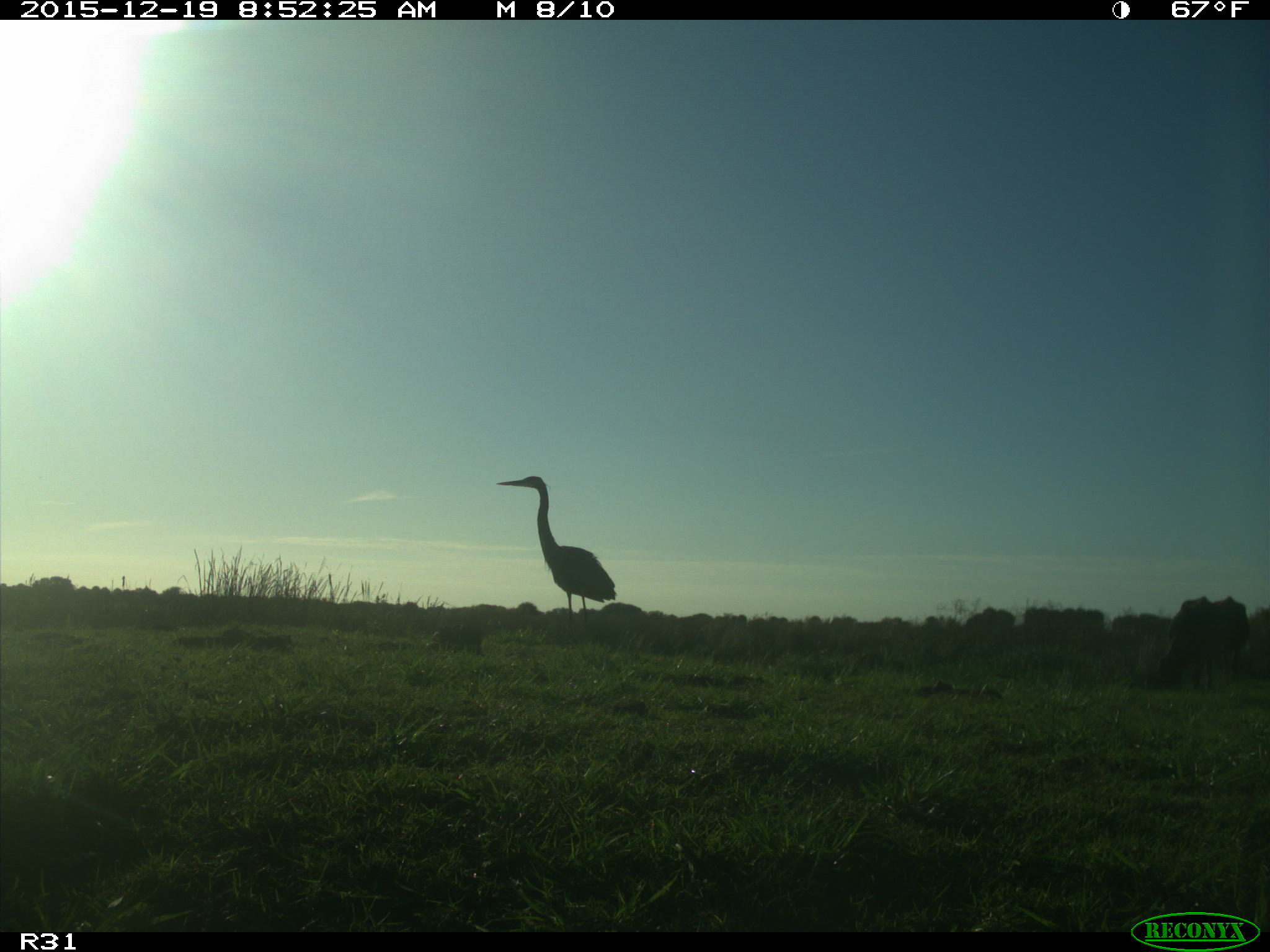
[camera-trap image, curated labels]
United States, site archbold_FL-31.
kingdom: Animalia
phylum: Chordata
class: Aves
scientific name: Aves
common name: birds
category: unidentified bird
Unidentified bird (birds) (Aves).